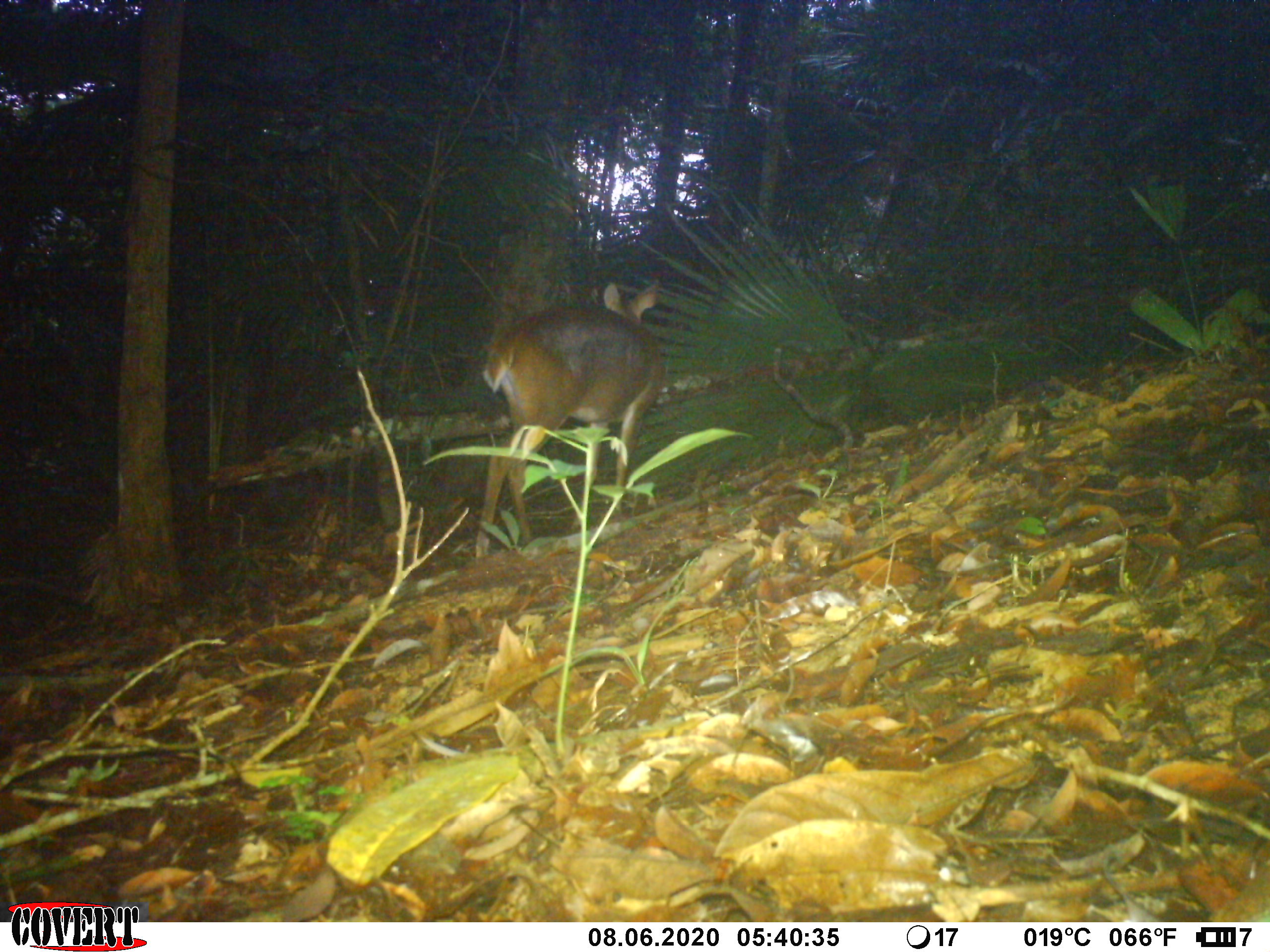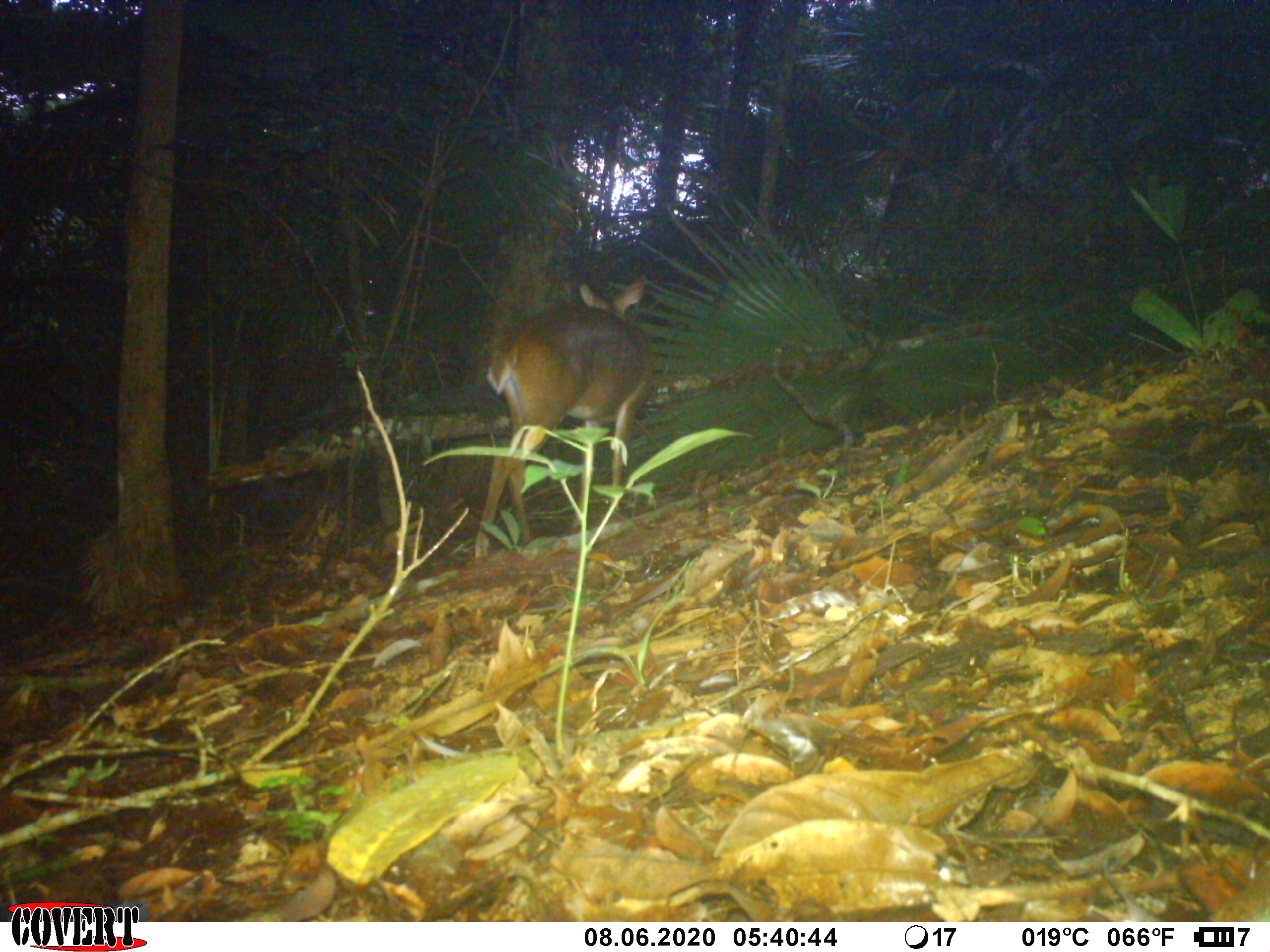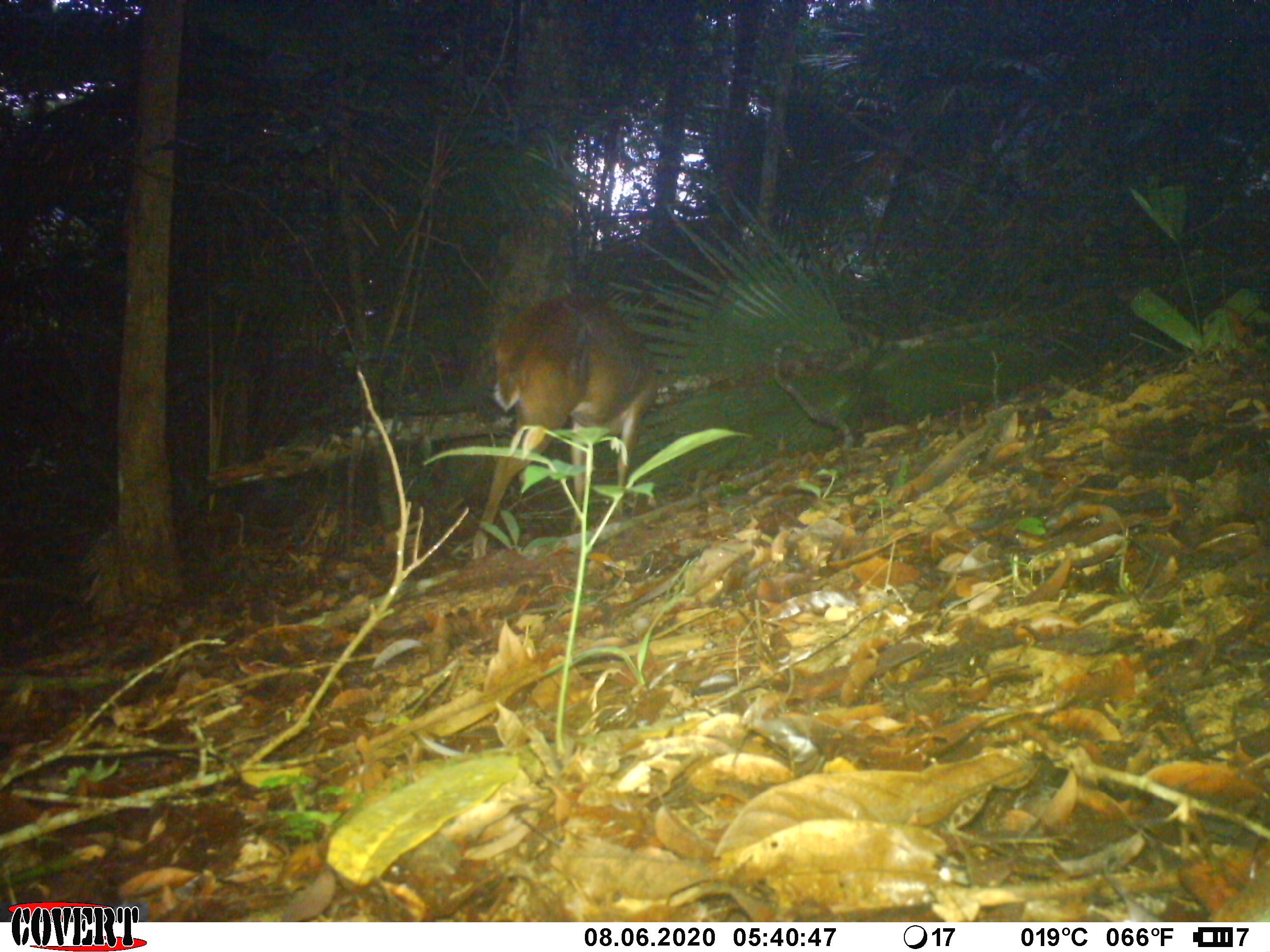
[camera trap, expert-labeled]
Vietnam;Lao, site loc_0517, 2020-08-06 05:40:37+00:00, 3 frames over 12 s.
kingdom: Animalia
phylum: Chordata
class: Mammalia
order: Artiodactyla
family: Cervidae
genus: Muntiacus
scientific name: Muntiacus vuquangensis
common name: large-antlered muntjac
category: large antlered muntjac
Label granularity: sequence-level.